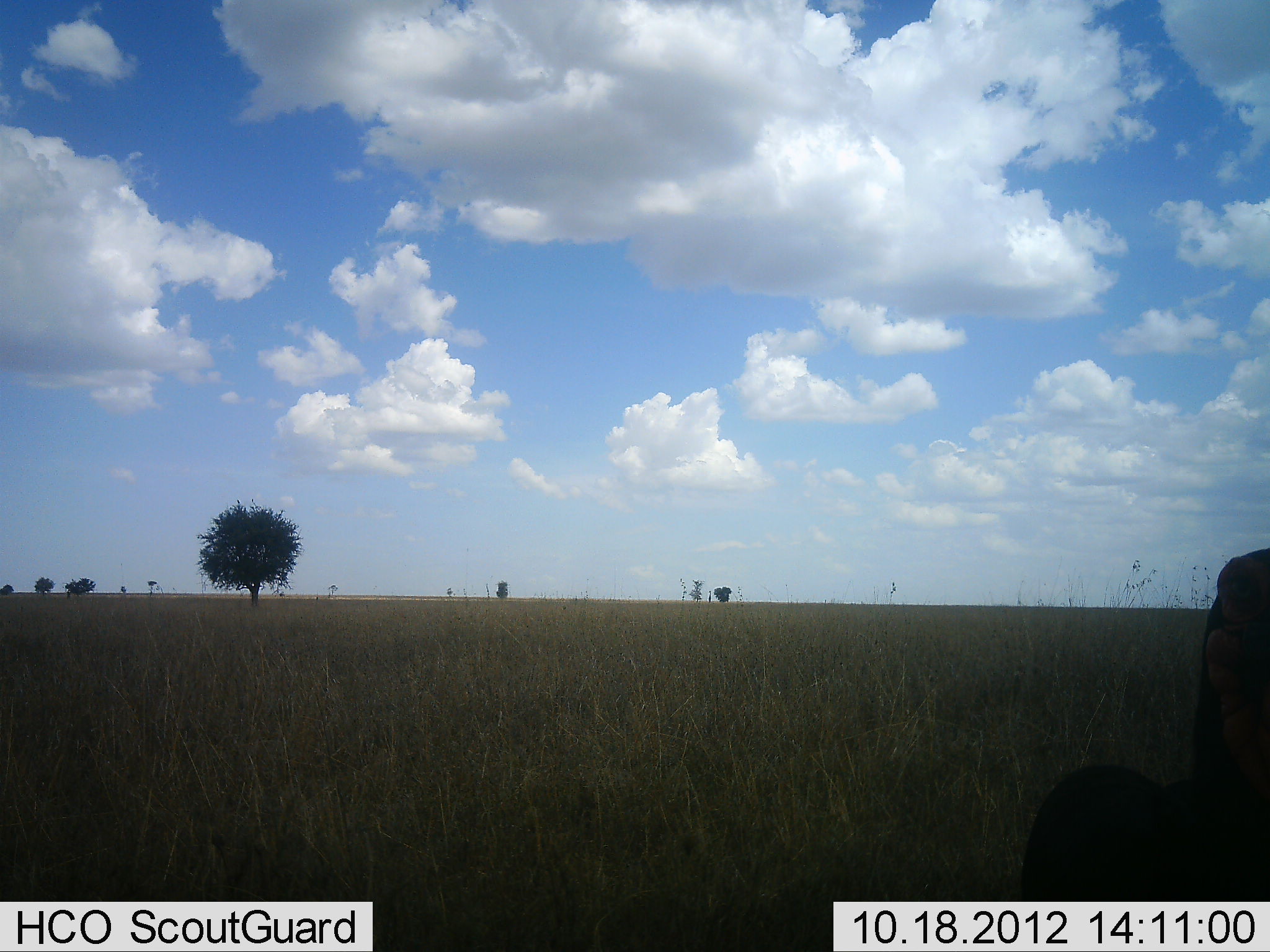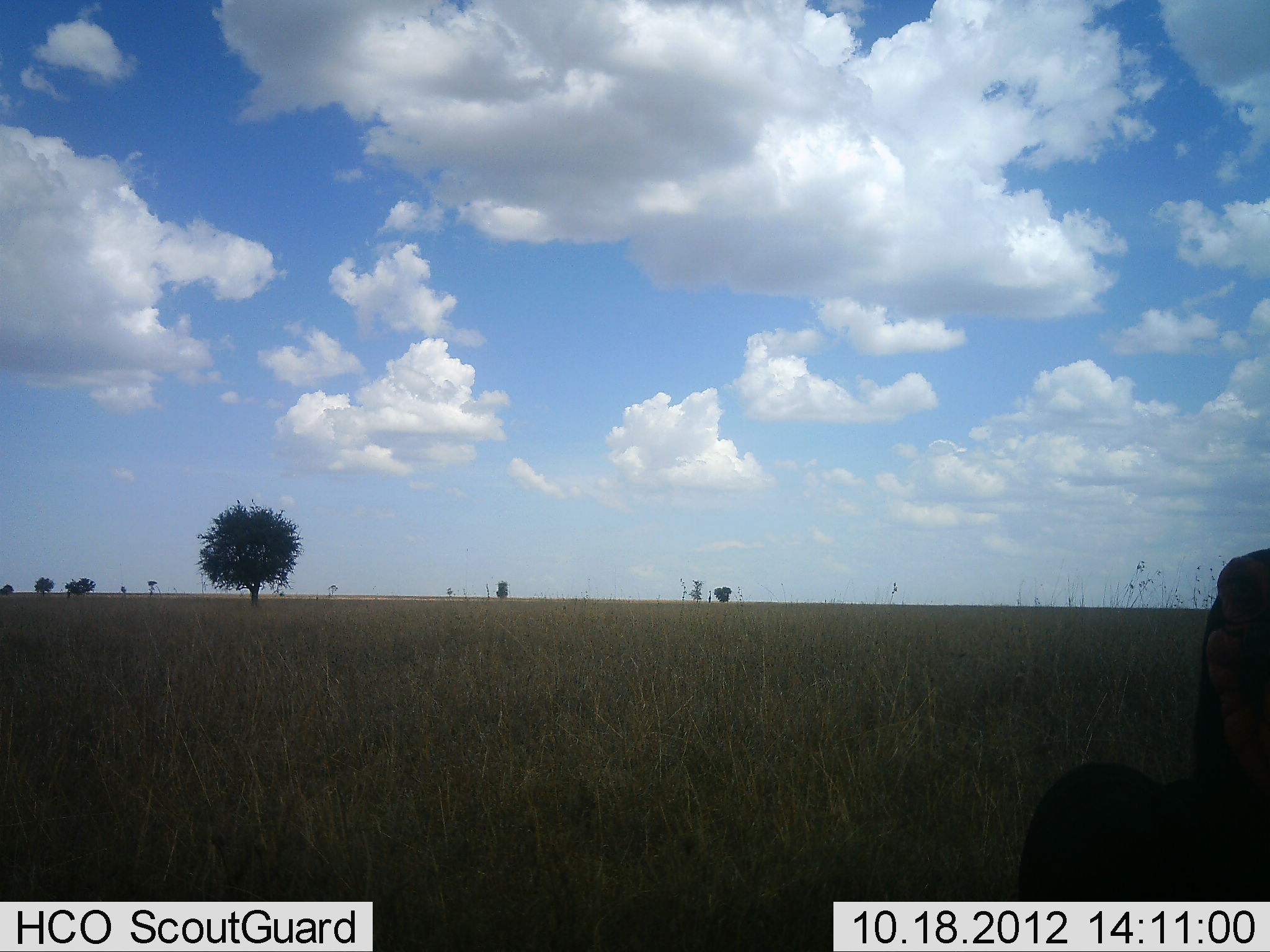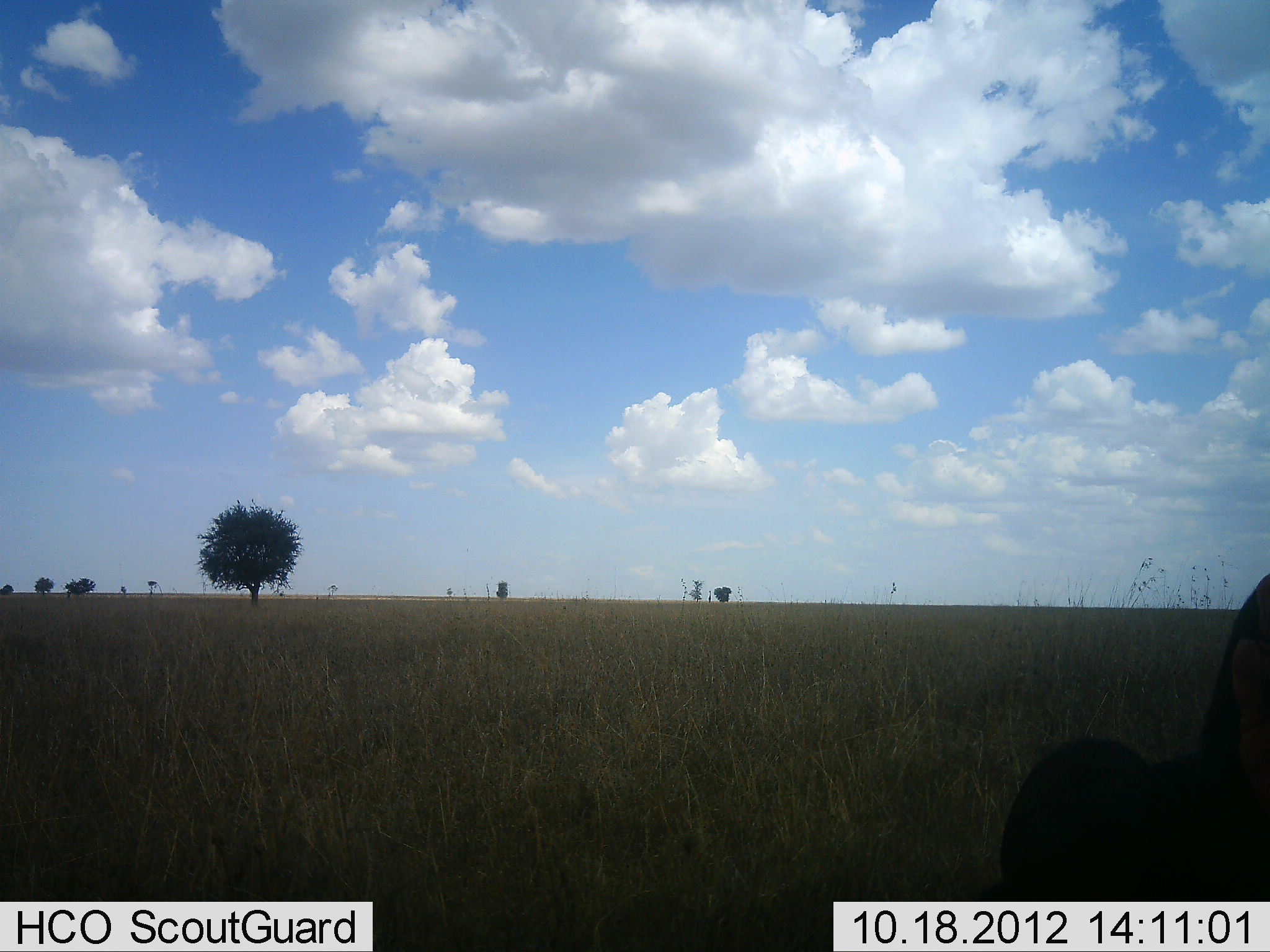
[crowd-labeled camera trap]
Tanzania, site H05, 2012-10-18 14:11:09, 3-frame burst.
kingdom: Animalia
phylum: Chordata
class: Aves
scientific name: Aves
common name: bird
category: otherbird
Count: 1.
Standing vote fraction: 100%.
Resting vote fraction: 0%.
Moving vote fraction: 0%.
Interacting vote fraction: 14%.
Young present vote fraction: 0%.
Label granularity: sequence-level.